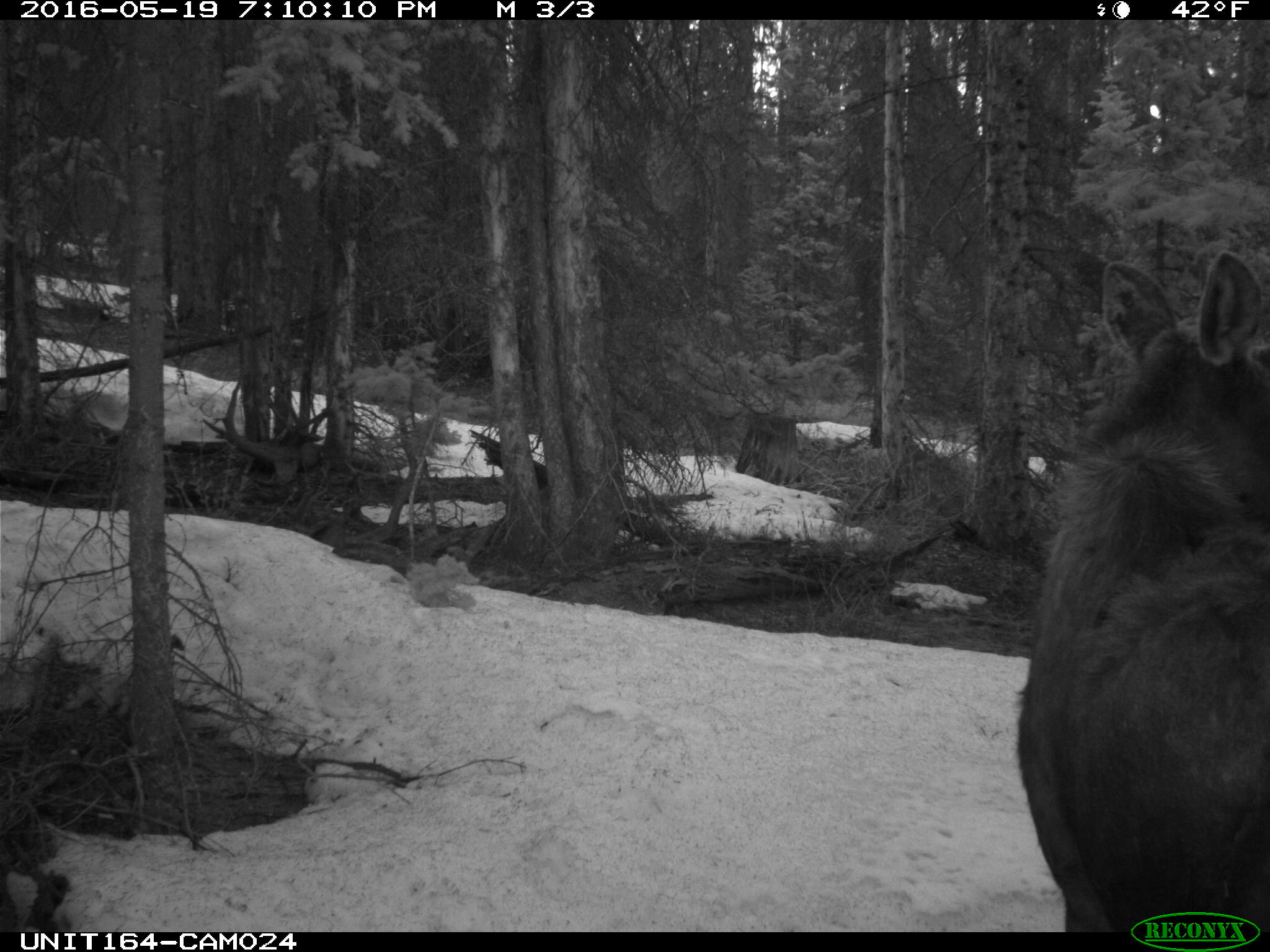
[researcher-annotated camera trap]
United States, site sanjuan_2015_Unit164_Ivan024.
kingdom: Animalia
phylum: Chordata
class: Mammalia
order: Artiodactyla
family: Cervidae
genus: Alces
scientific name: Alces alces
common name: moose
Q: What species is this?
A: Alces alces (moose).